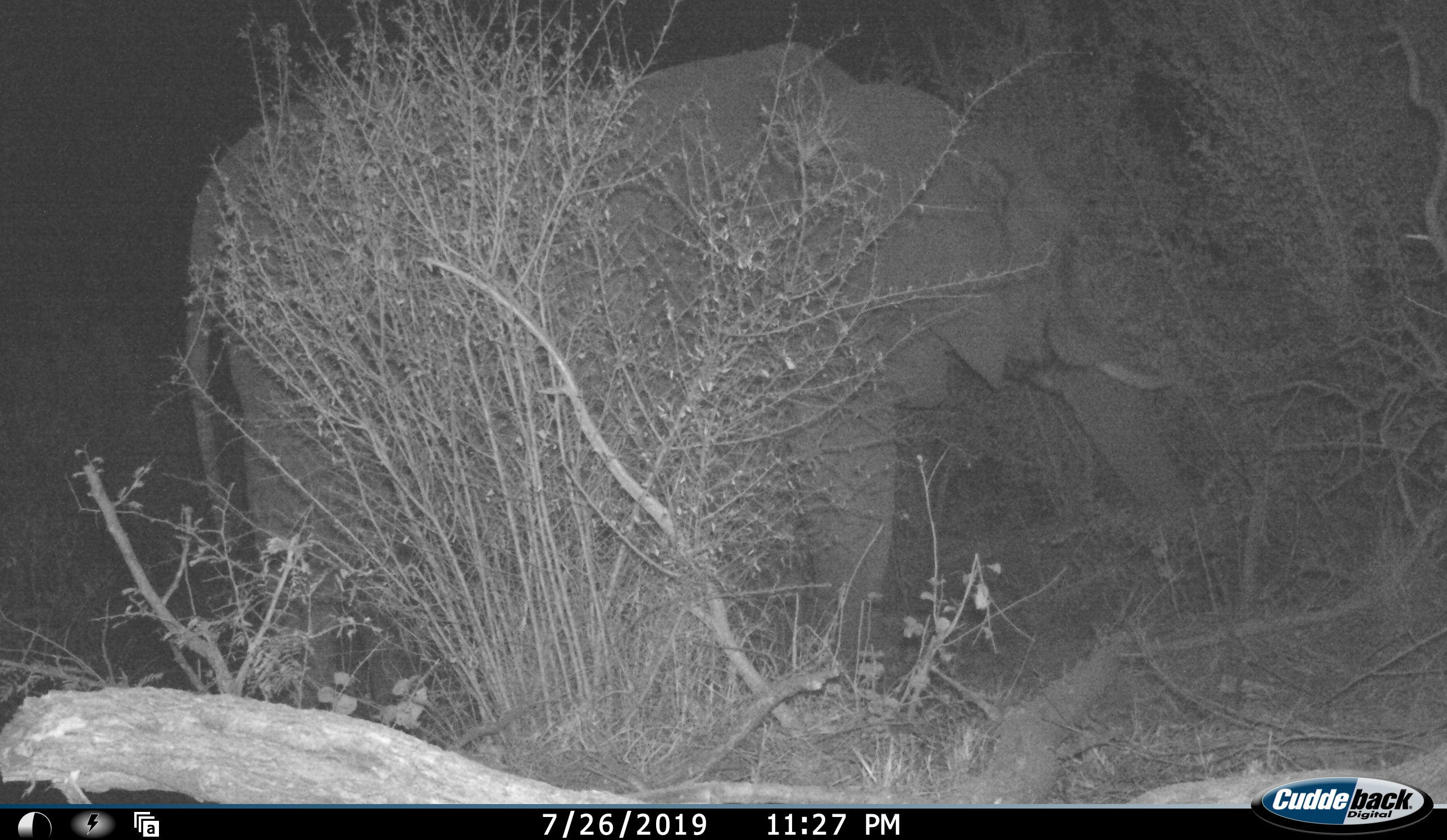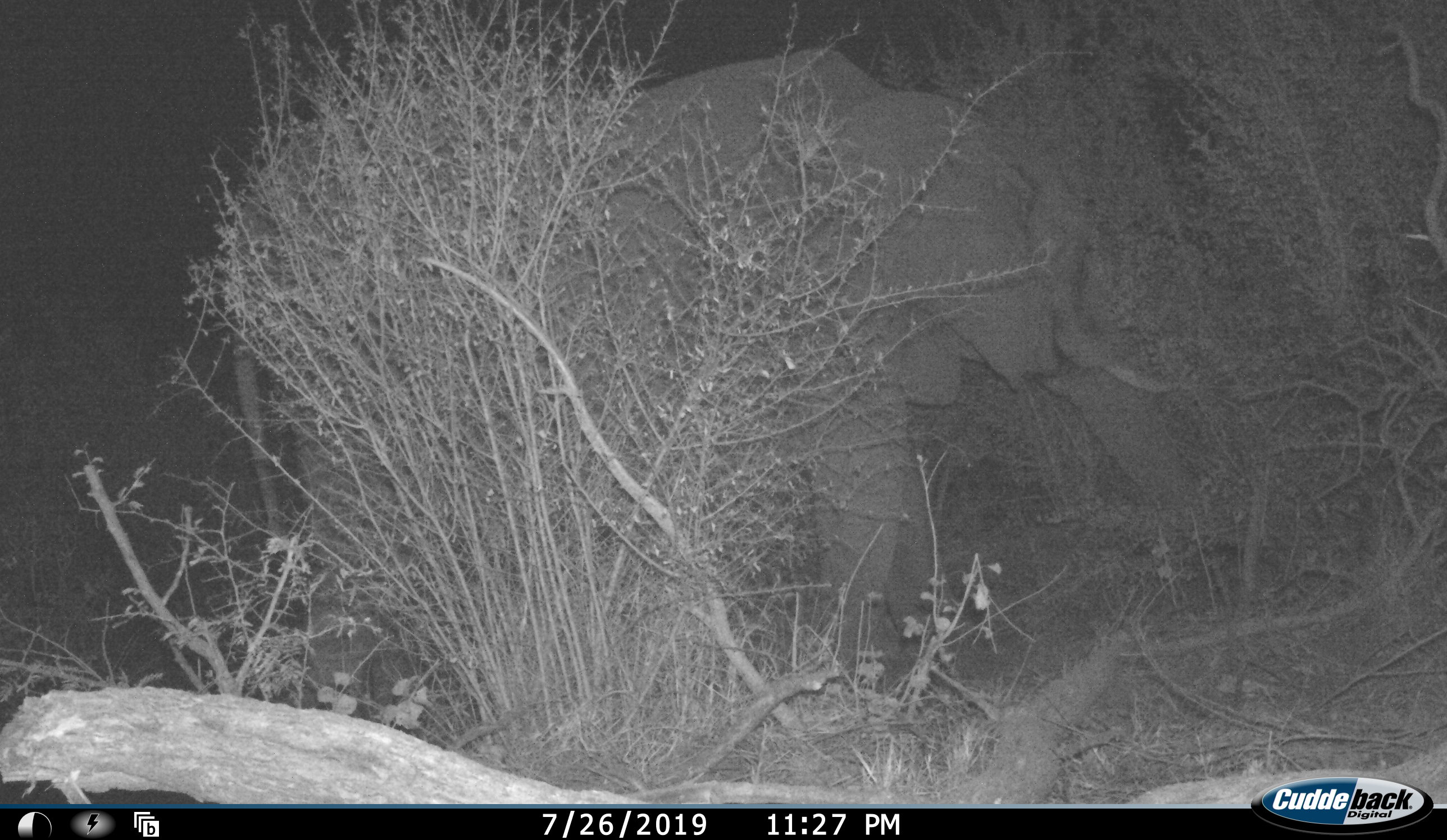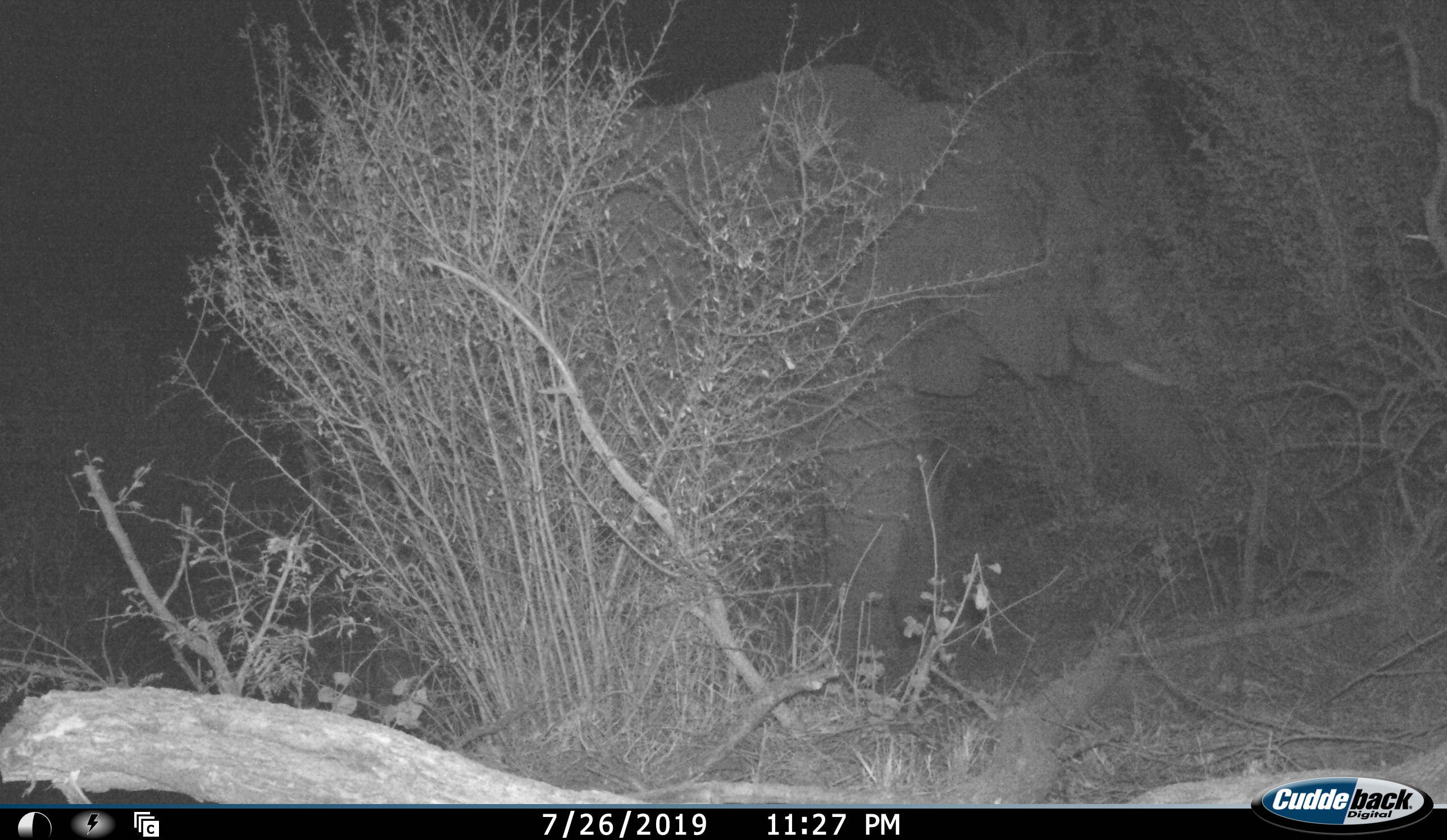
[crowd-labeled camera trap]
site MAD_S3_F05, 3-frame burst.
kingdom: Animalia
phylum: Chordata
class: Mammalia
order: Proboscidea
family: Elephantidae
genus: Loxodonta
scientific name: Loxodonta africana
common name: african bush elephant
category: elephant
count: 1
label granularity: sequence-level